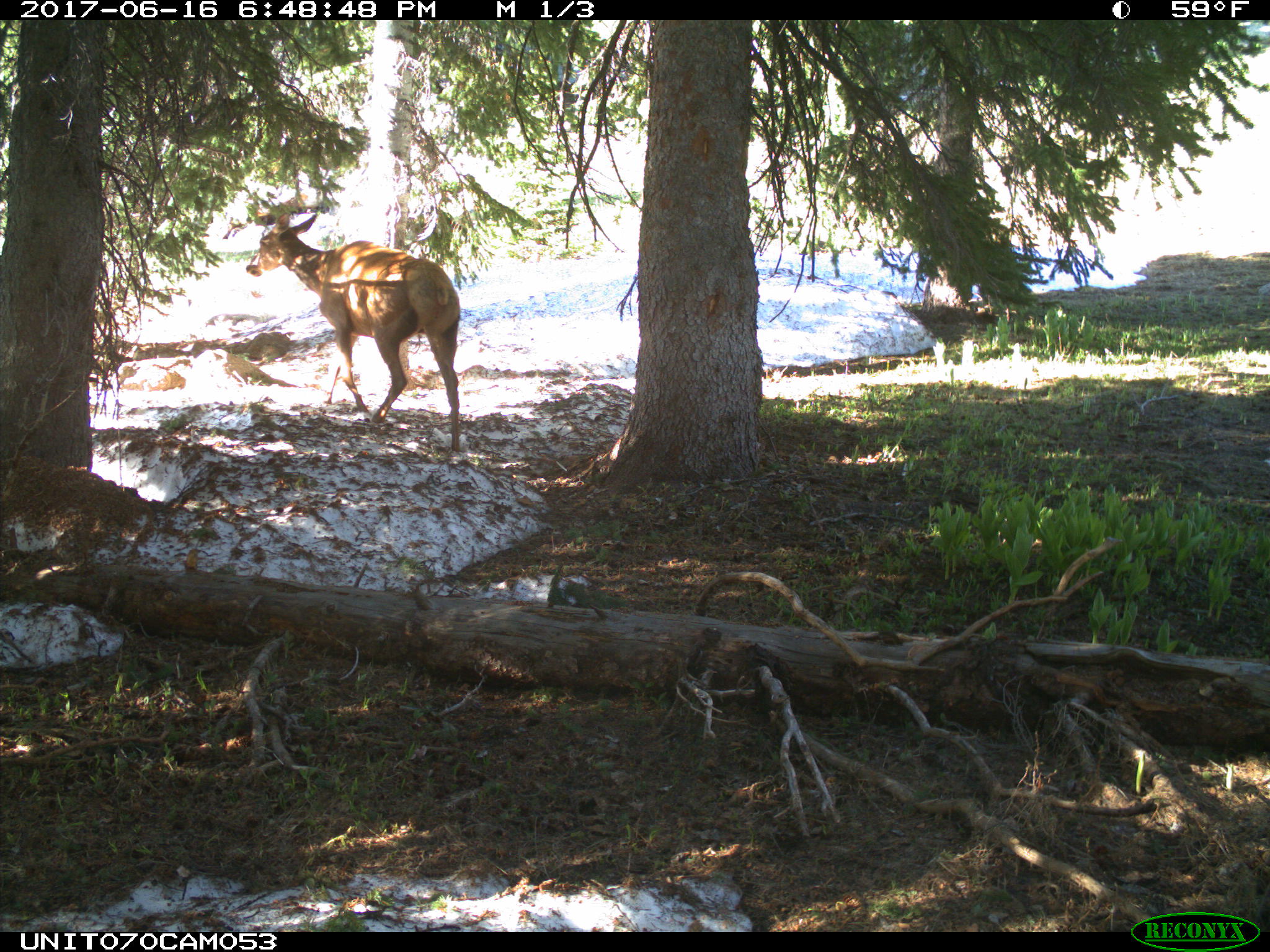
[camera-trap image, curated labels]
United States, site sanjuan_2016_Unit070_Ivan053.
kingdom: Animalia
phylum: Chordata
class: Mammalia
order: Artiodactyla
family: Cervidae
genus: Cervus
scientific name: Cervus elaphus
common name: red deer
Cervus elaphus (red deer).